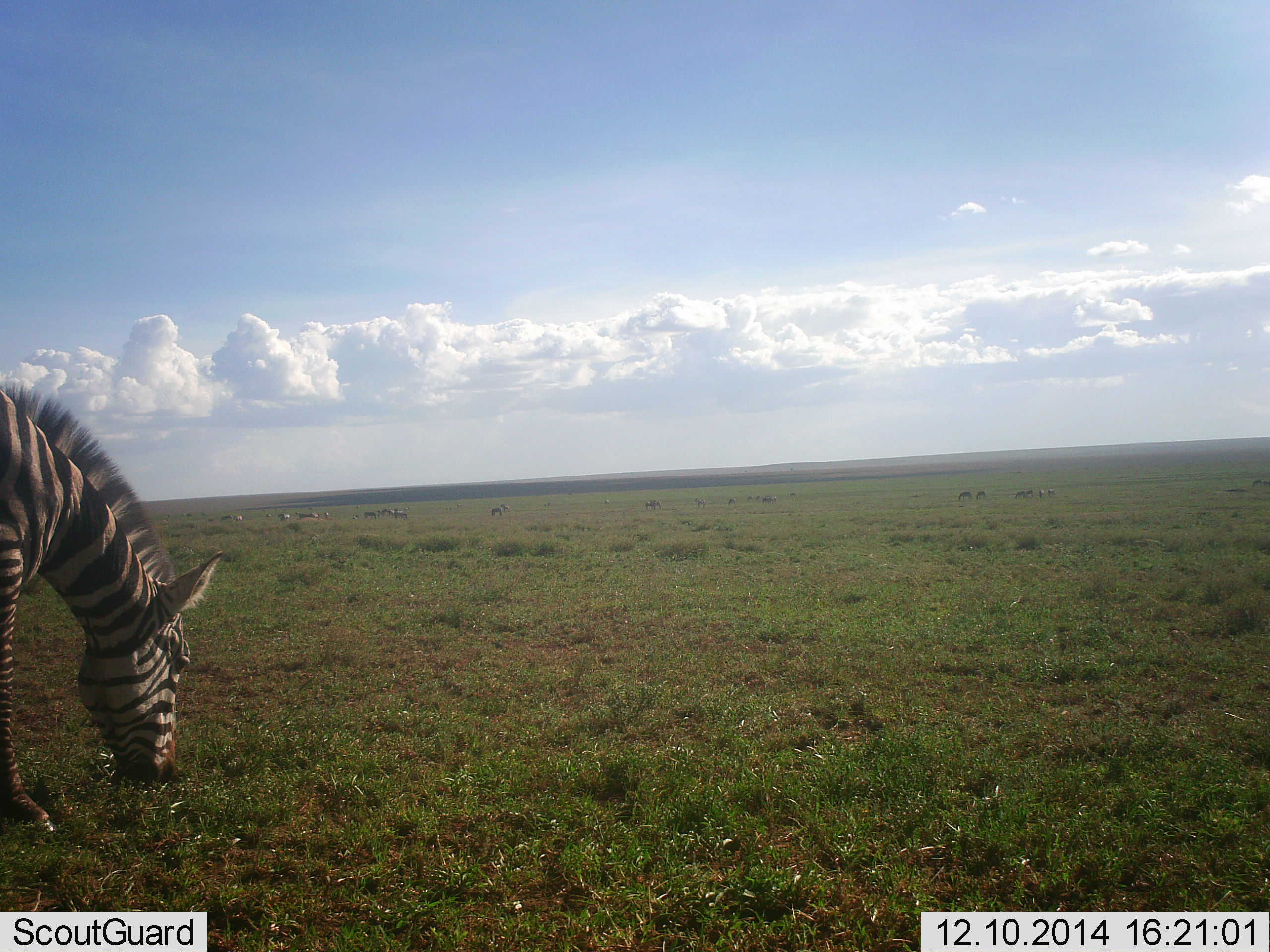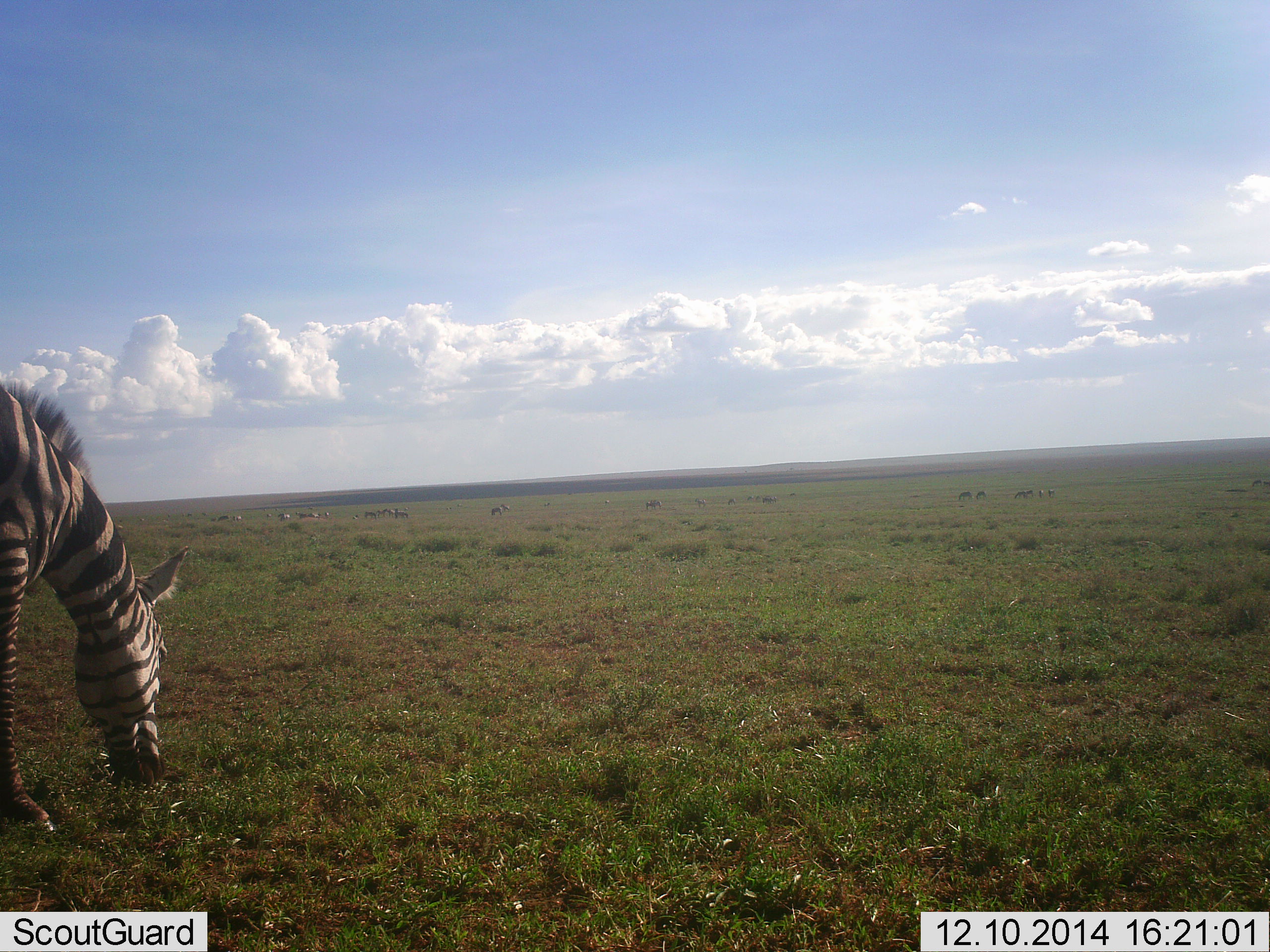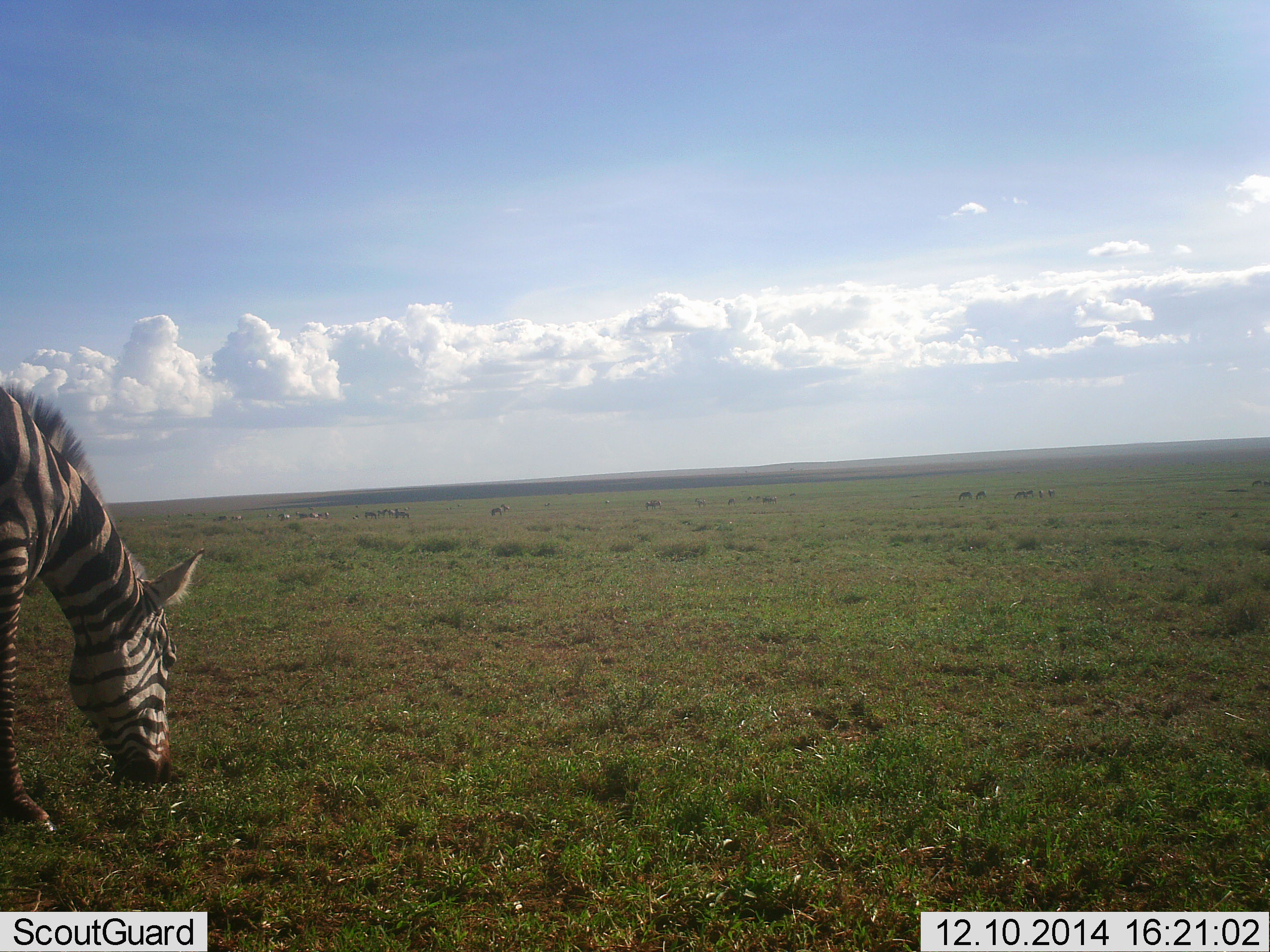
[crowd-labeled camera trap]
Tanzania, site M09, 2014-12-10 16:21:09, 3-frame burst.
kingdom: Animalia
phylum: Chordata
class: Mammalia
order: Perissodactyla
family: Equidae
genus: Equus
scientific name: Equus quagga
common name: plains zebra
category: zebra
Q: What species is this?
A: Zebra (plains zebra) (Equus quagga).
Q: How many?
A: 1.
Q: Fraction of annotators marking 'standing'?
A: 18%.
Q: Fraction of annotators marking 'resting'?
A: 0%.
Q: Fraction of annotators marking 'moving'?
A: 0%.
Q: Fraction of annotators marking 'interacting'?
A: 0%.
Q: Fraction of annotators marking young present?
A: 0%.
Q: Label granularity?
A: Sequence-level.